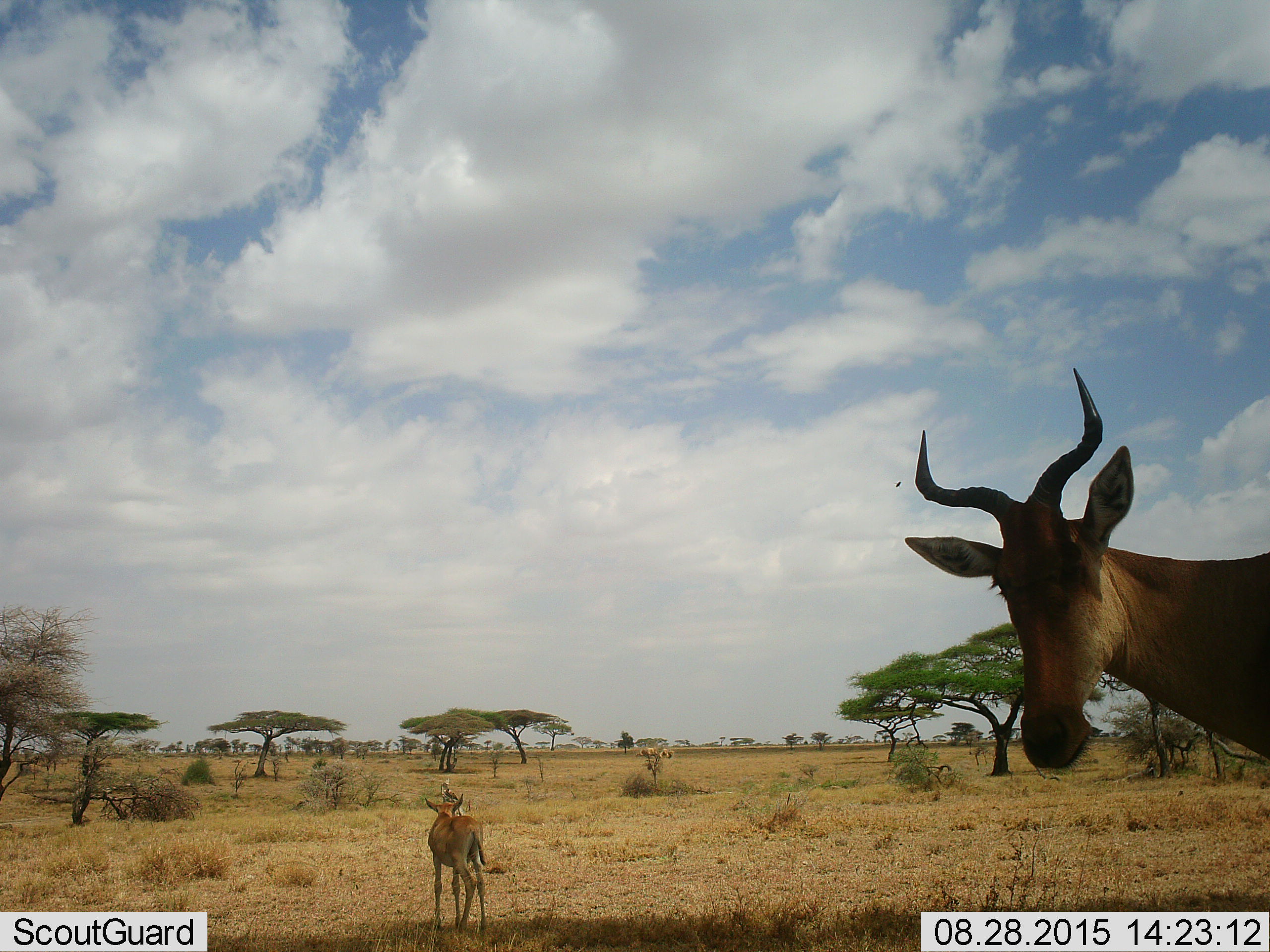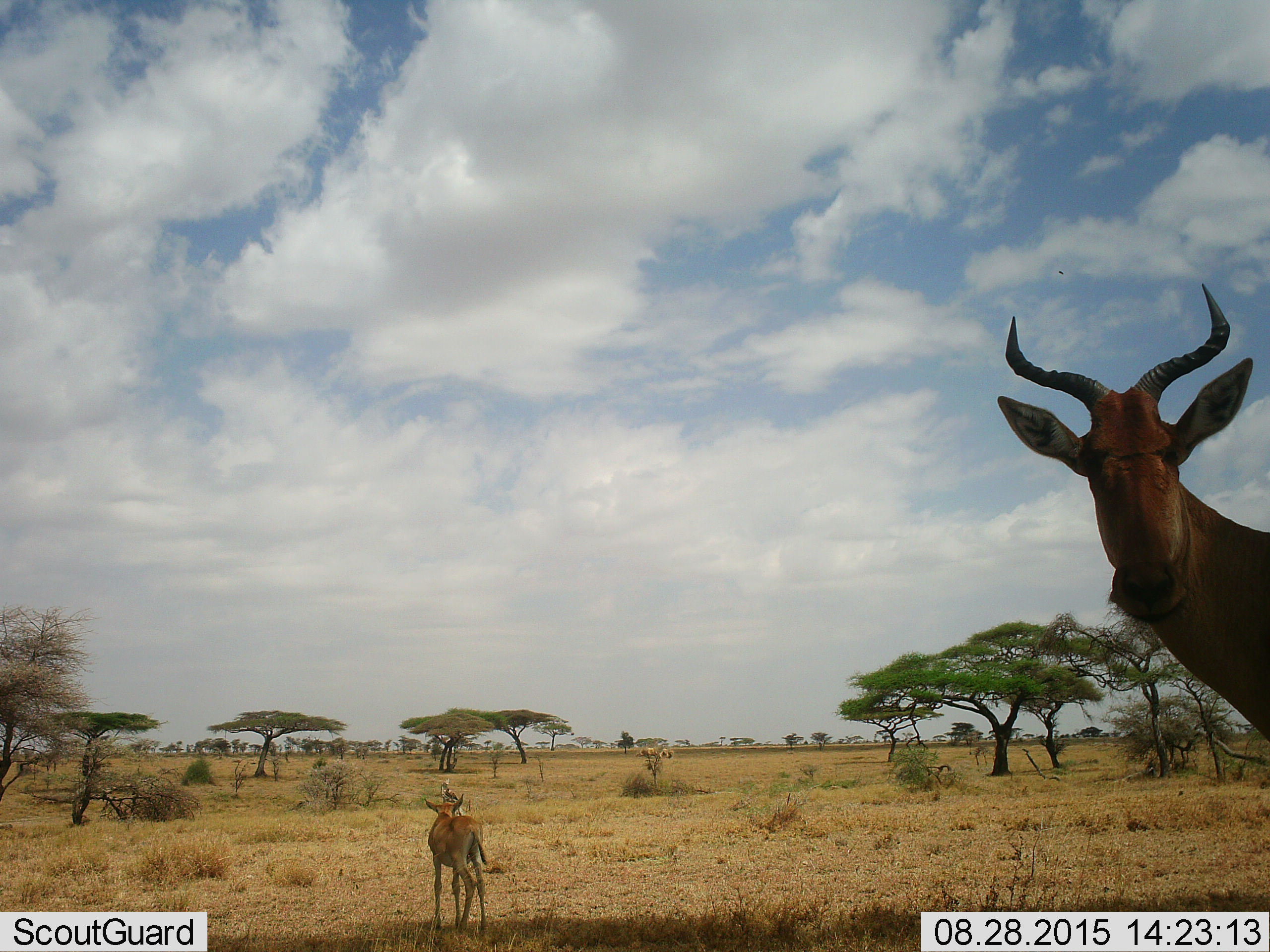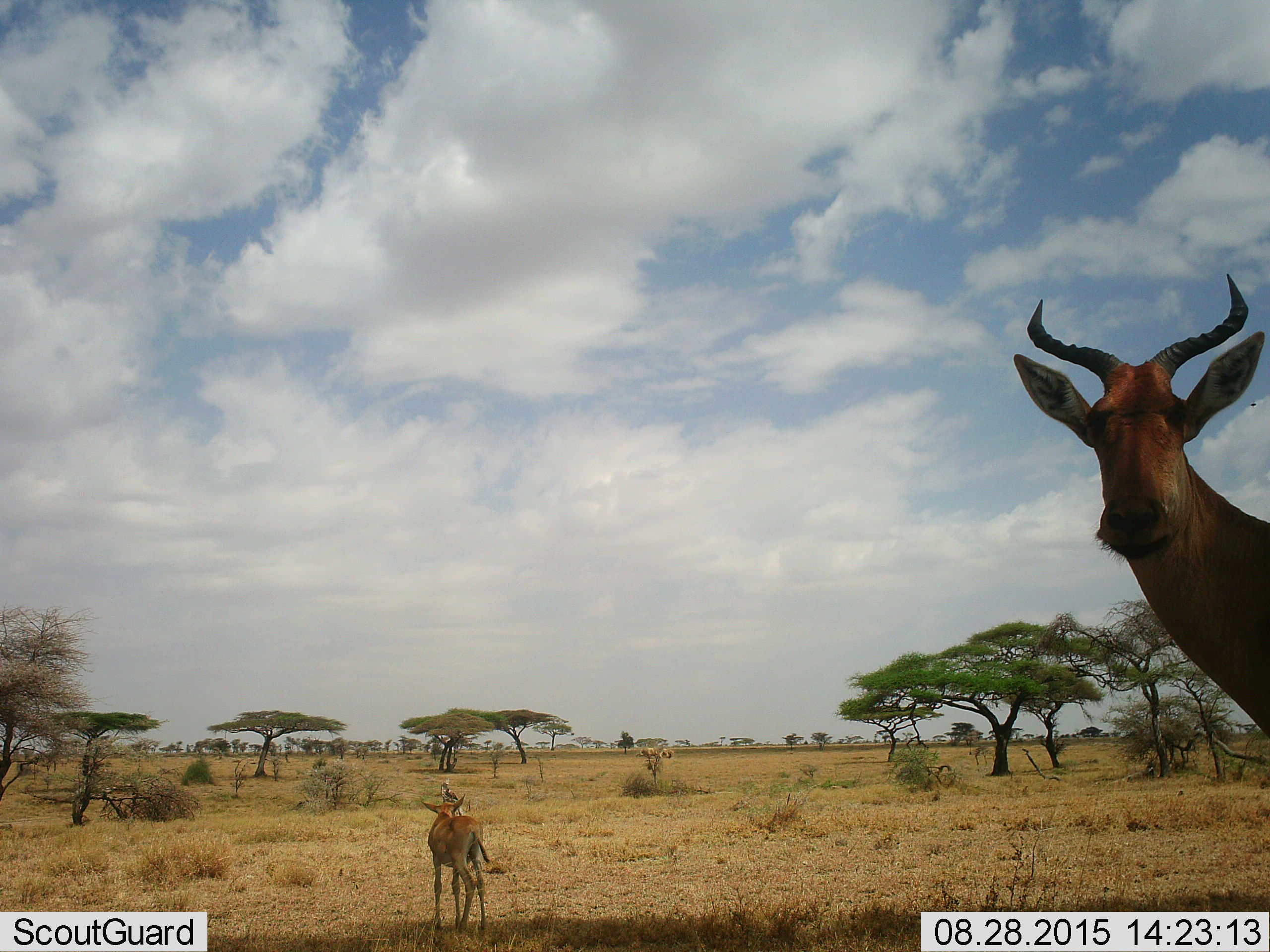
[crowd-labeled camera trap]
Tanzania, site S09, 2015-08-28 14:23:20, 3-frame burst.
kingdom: Animalia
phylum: Chordata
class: Mammalia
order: Artiodactyla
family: Bovidae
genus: Alcelaphus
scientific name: Alcelaphus buselaphus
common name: hartebeest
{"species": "hartebeest (Alcelaphus buselaphus)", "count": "2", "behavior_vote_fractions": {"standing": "88%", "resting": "0%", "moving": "12%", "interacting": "12%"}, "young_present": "50%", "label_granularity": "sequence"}